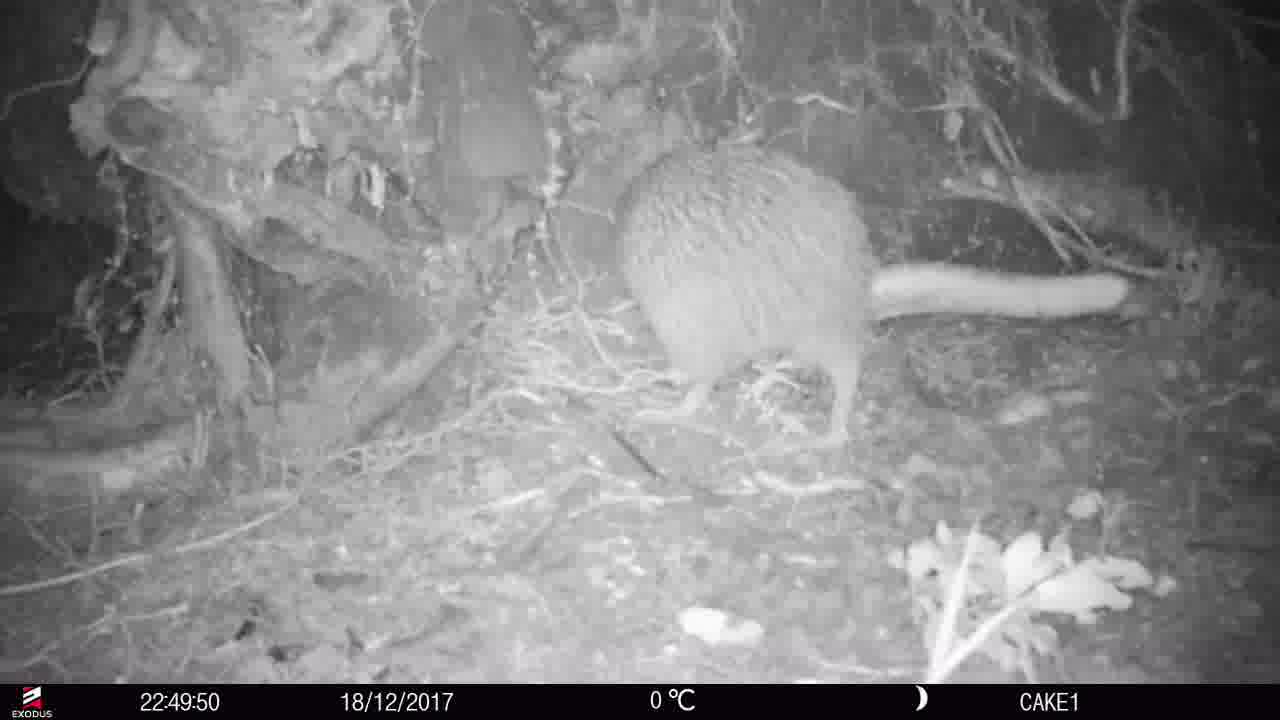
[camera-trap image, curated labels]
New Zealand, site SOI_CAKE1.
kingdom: Animalia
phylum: Chordata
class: Aves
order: Apterygiformes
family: Apterygidae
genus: Apteryx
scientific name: Apteryx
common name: kiwi